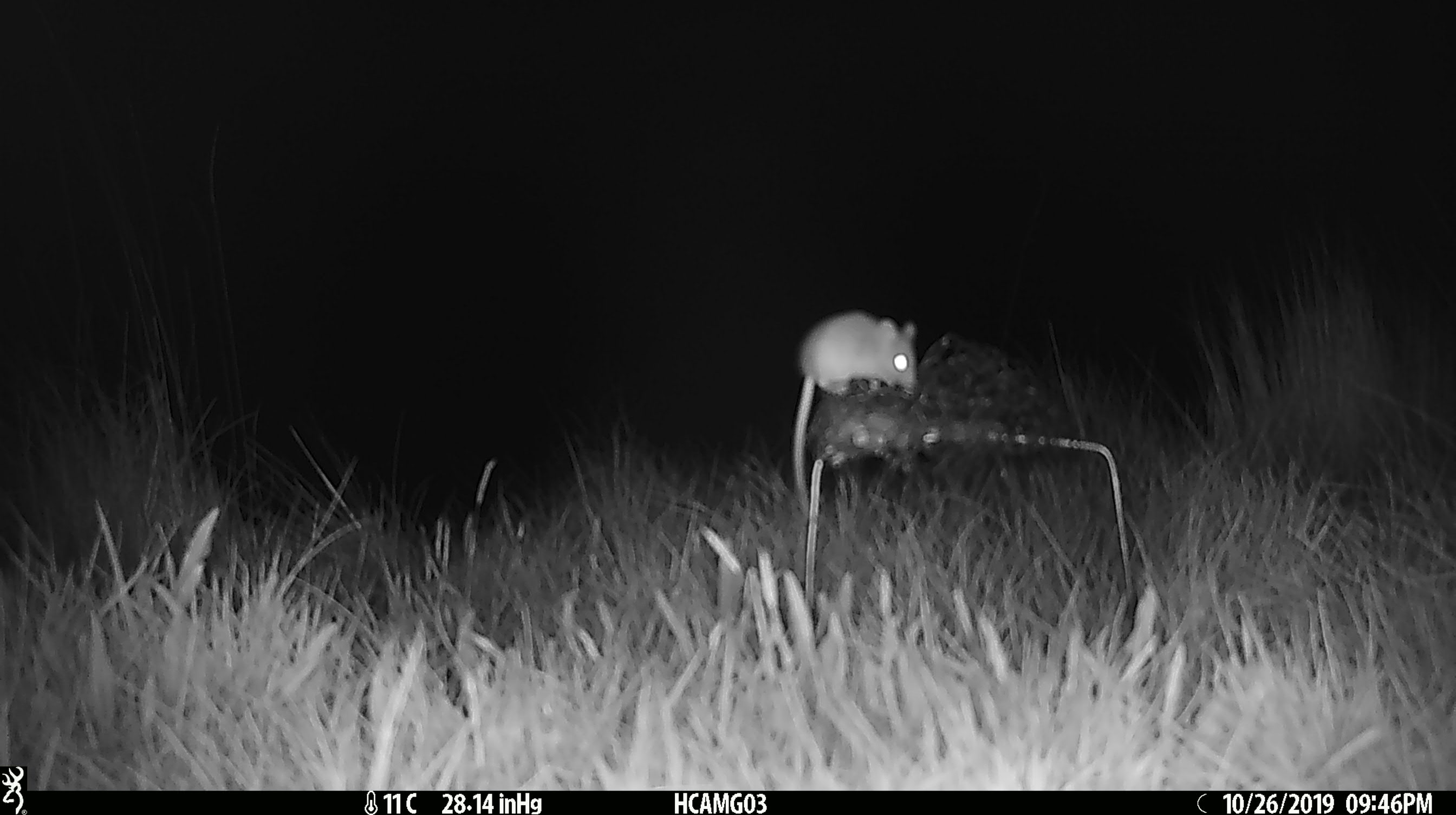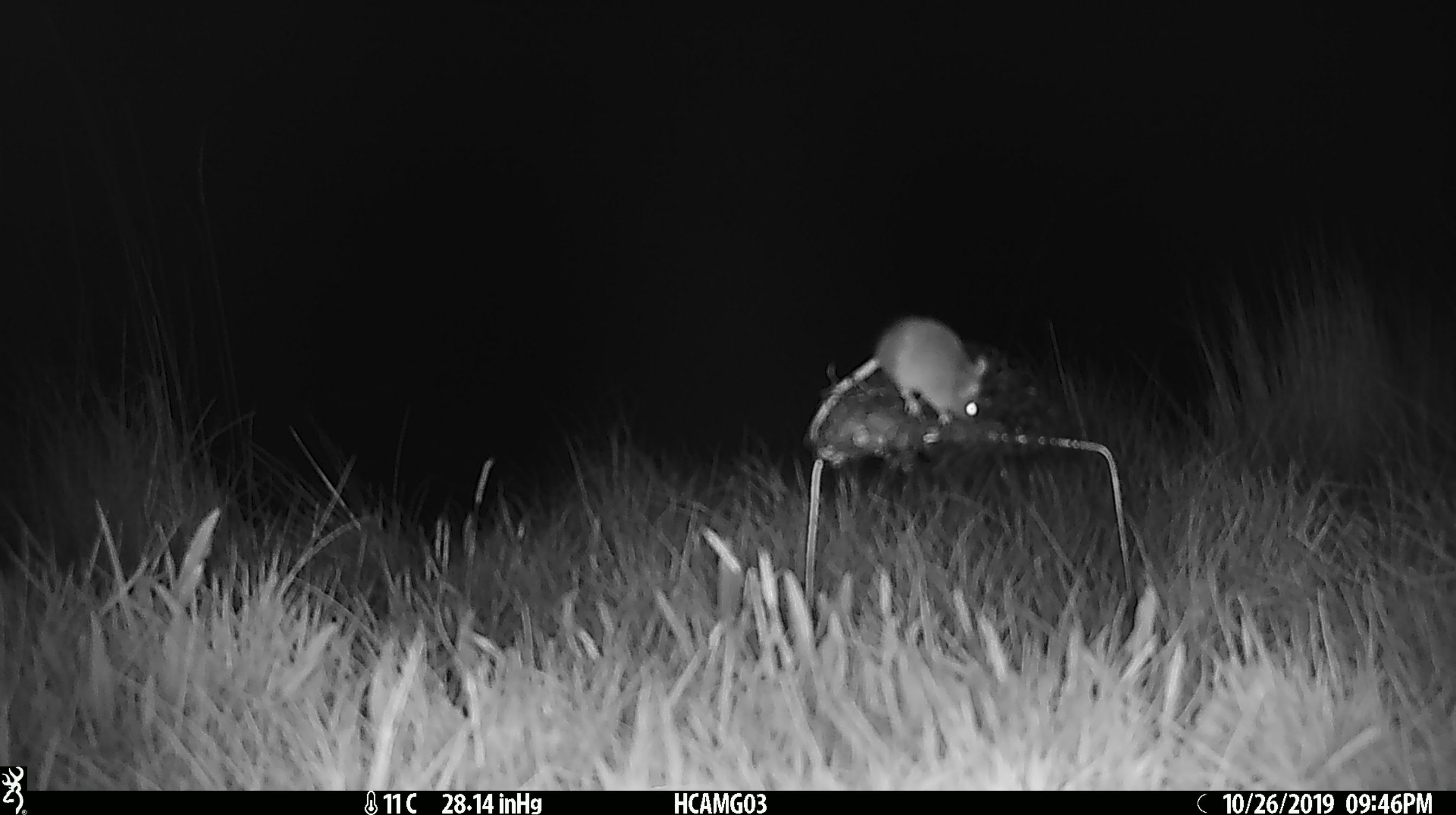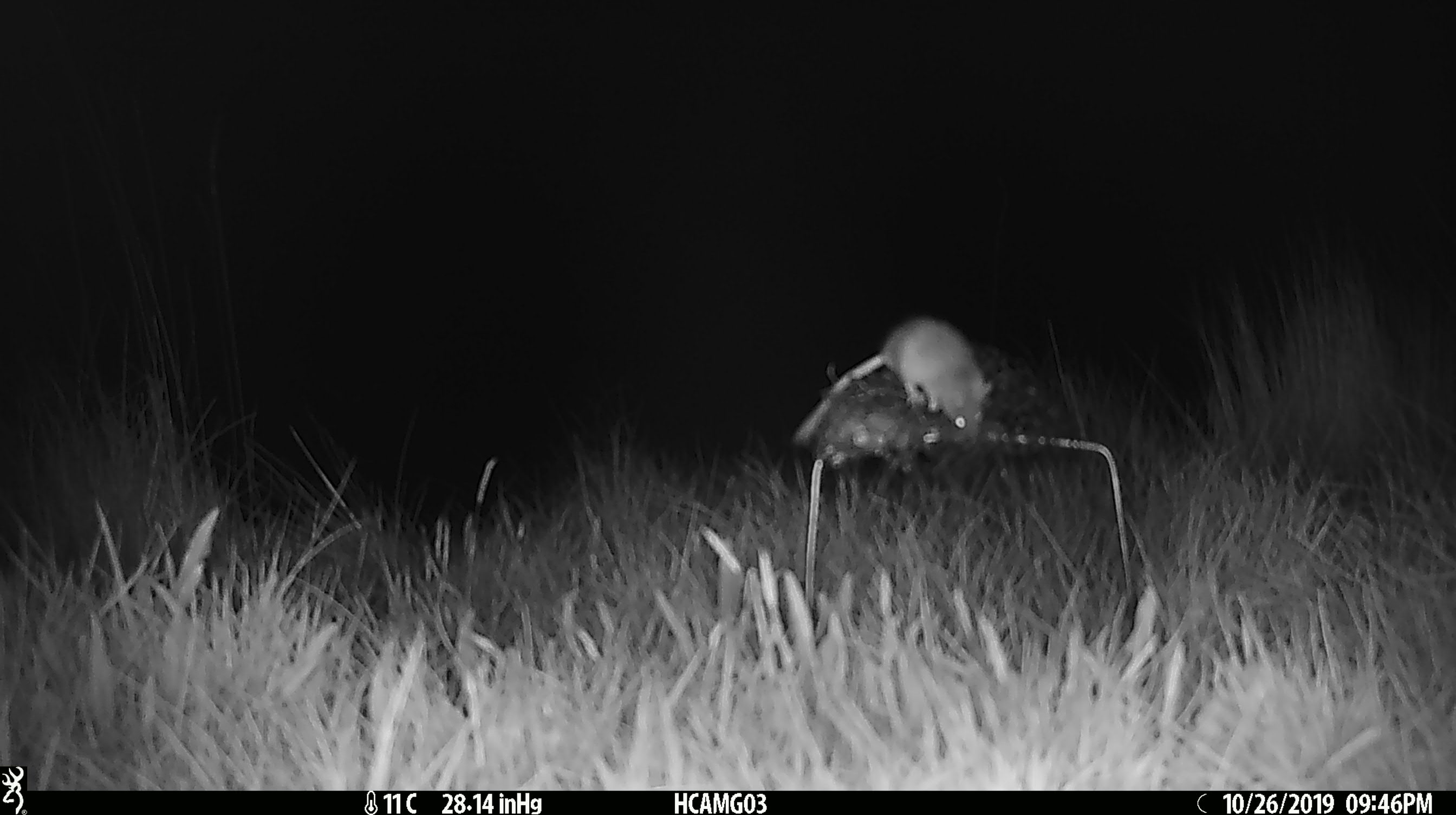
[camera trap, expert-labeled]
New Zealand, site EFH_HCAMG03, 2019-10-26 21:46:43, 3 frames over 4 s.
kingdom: Animalia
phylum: Chordata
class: Mammalia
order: Rodentia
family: Muridae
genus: Mus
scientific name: Mus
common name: mouse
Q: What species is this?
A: Mouse (Mus).